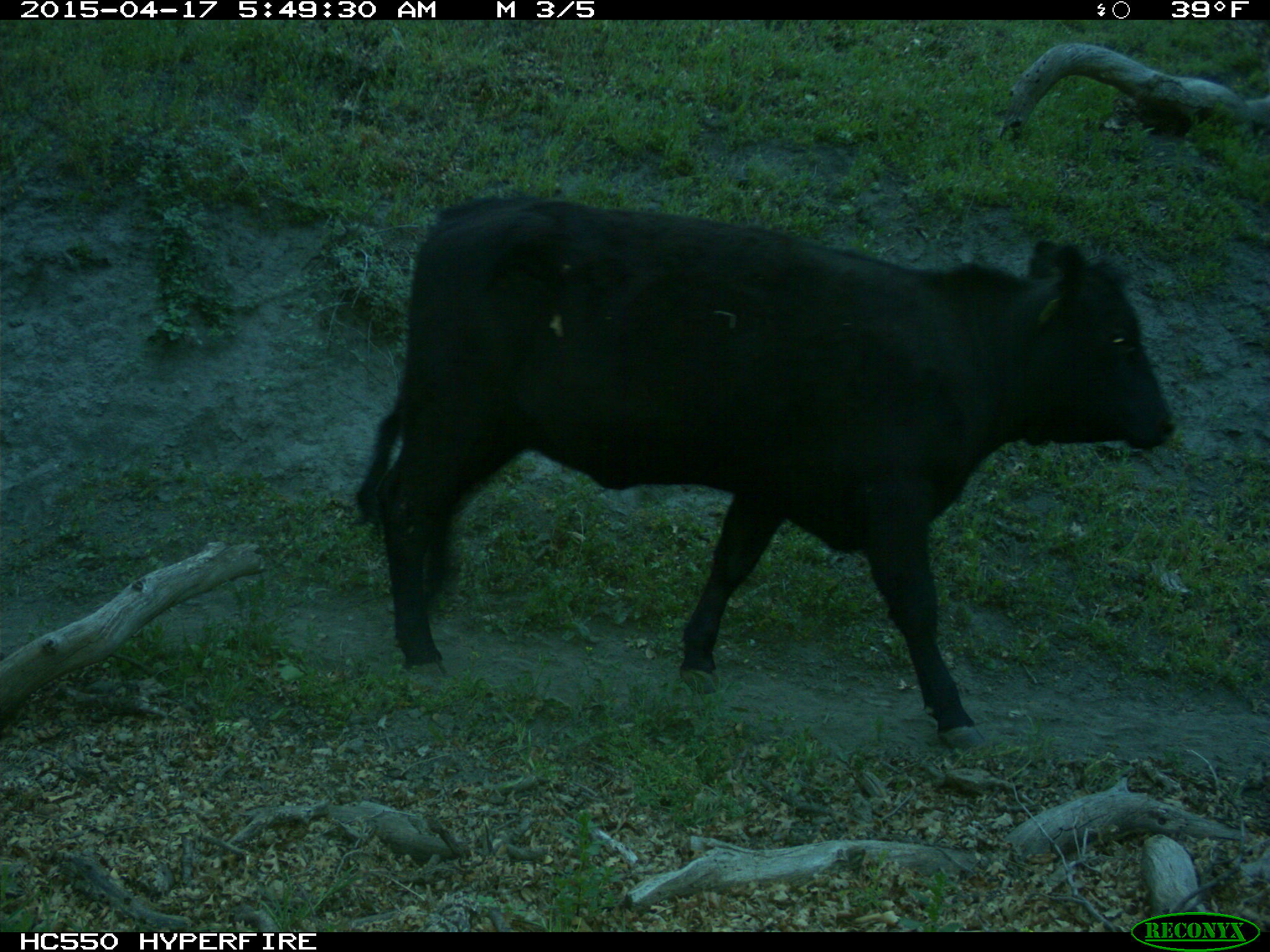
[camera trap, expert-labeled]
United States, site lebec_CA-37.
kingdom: Animalia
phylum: Chordata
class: Mammalia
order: Artiodactyla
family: Bovidae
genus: Bos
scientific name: Bos taurus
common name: domestic cow